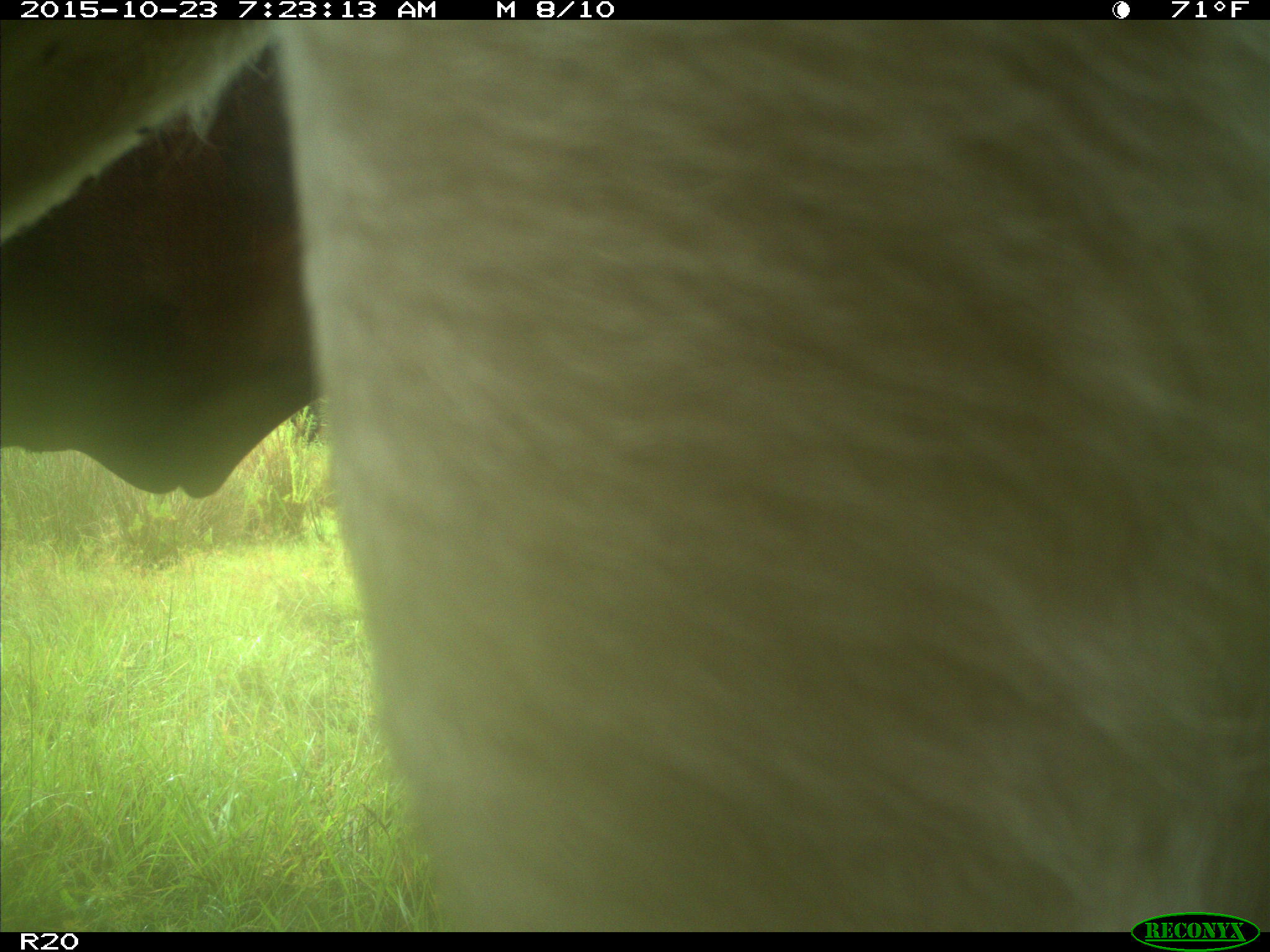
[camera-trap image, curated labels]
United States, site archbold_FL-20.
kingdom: Animalia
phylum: Chordata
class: Mammalia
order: Artiodactyla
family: Bovidae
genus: Bos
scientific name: Bos taurus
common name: domestic cow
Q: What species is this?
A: Bos taurus (domestic cow).